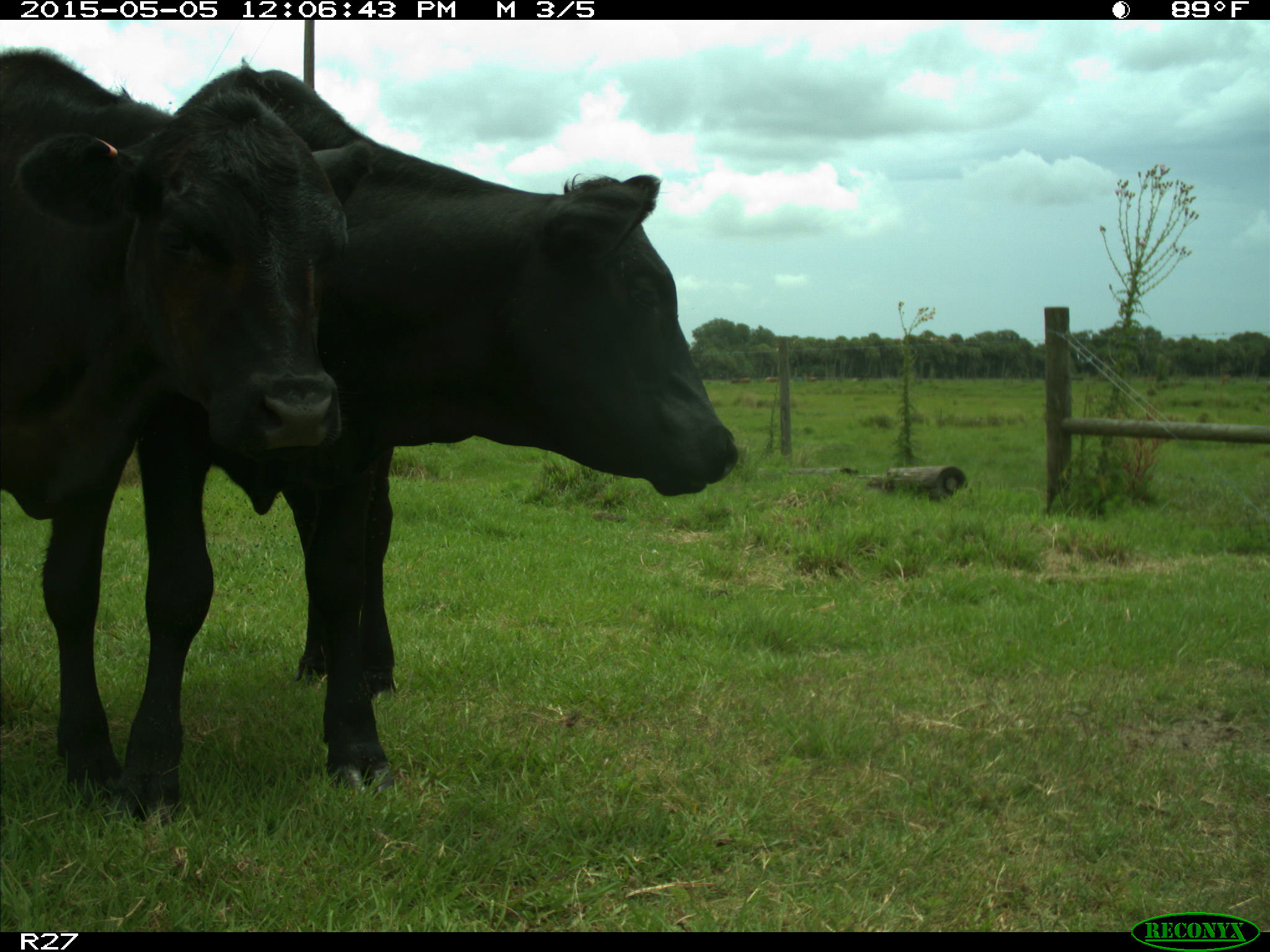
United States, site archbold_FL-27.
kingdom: Animalia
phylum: Chordata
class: Mammalia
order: Artiodactyla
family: Bovidae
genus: Bos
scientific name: Bos taurus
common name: domestic cow